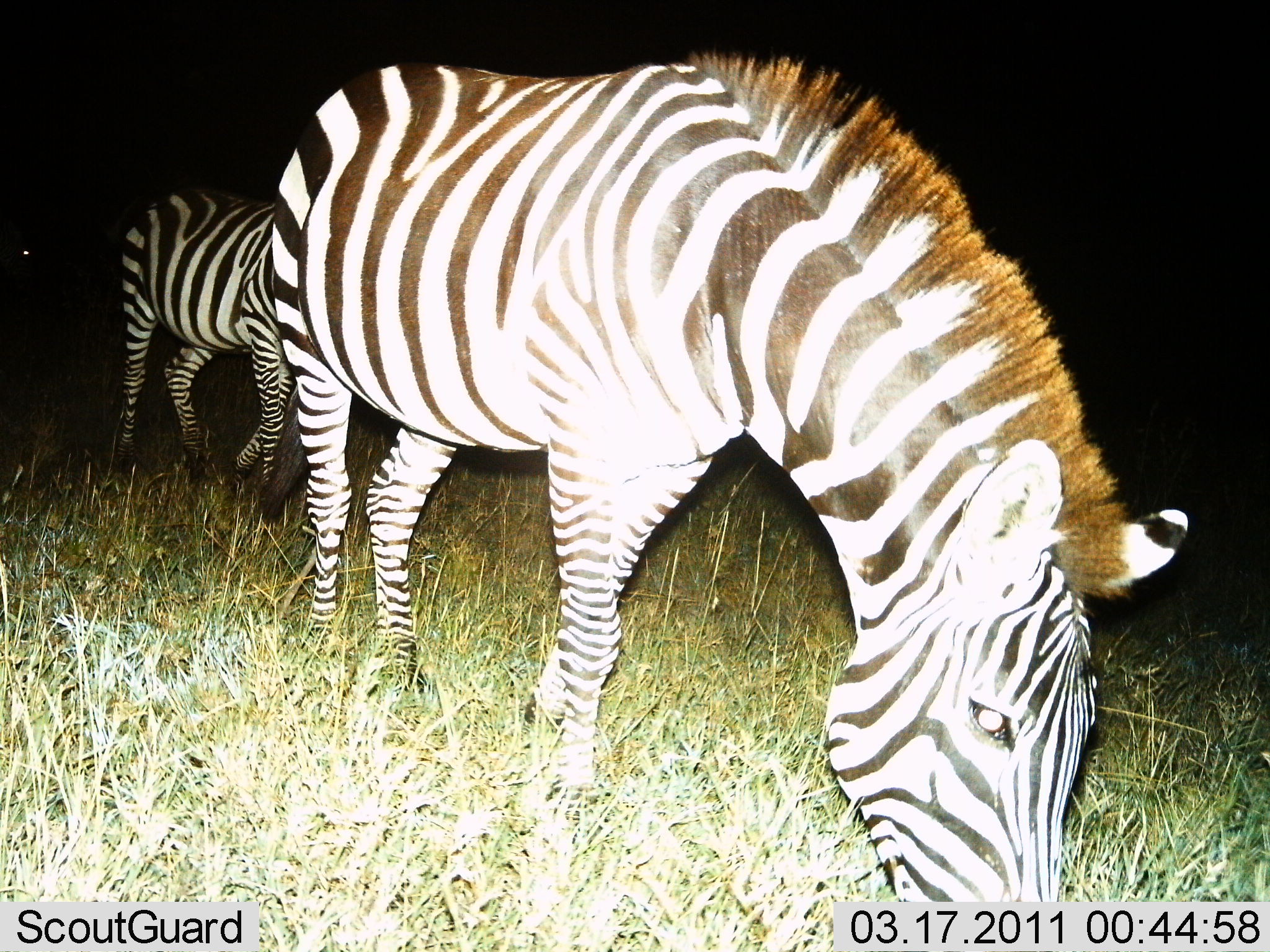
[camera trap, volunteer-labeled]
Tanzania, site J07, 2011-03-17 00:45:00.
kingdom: Animalia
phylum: Chordata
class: Mammalia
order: Perissodactyla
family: Equidae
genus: Equus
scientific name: Equus quagga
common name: plains zebra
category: zebra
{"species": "zebra (plains zebra) (Equus quagga)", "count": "2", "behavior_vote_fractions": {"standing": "38%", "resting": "0%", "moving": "31%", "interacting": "0%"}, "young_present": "0%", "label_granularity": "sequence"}